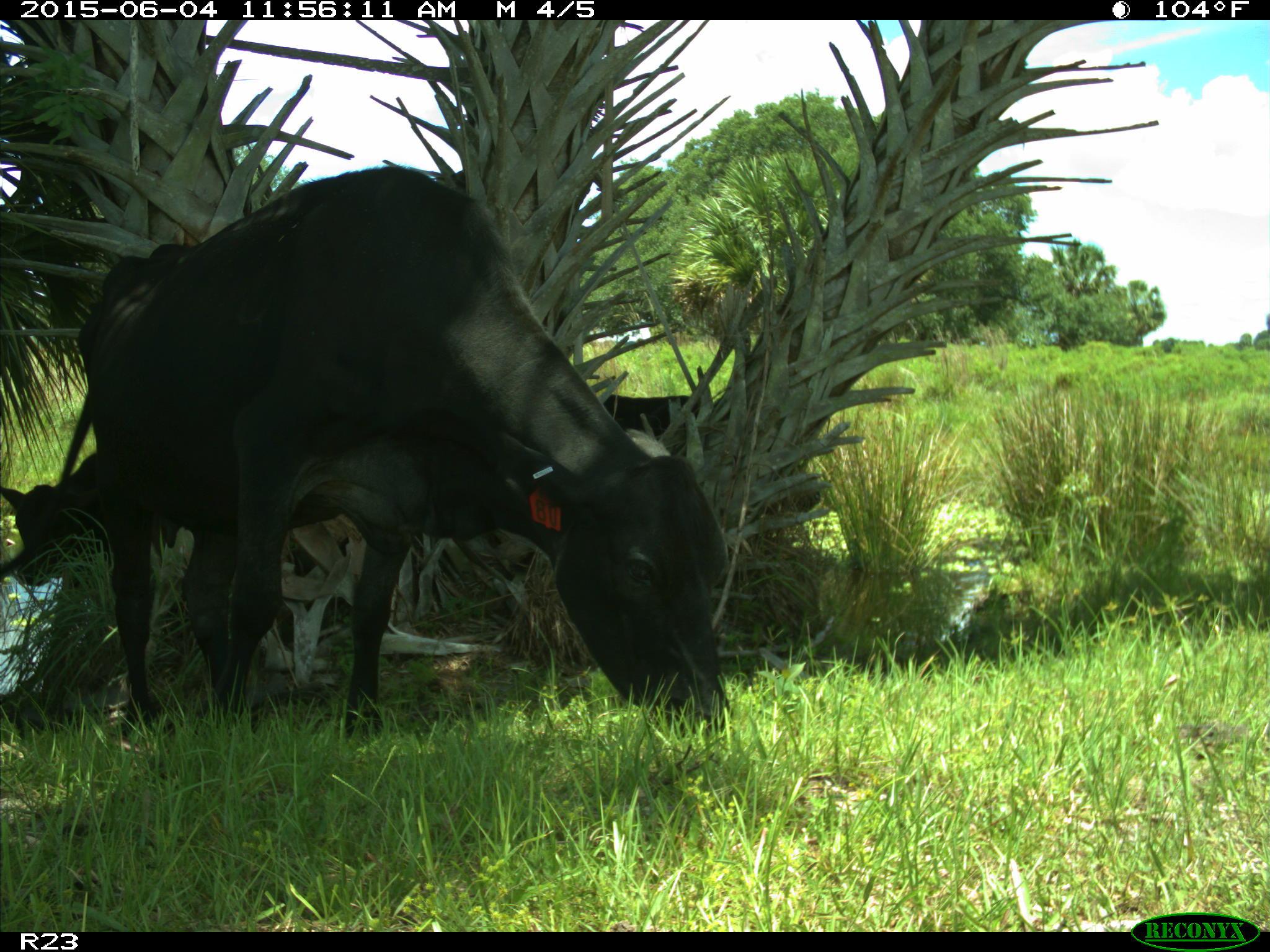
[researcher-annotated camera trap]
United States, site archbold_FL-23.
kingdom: Animalia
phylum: Chordata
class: Mammalia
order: Artiodactyla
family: Bovidae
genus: Bos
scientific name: Bos taurus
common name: domestic cow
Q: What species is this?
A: Bos taurus (domestic cow).